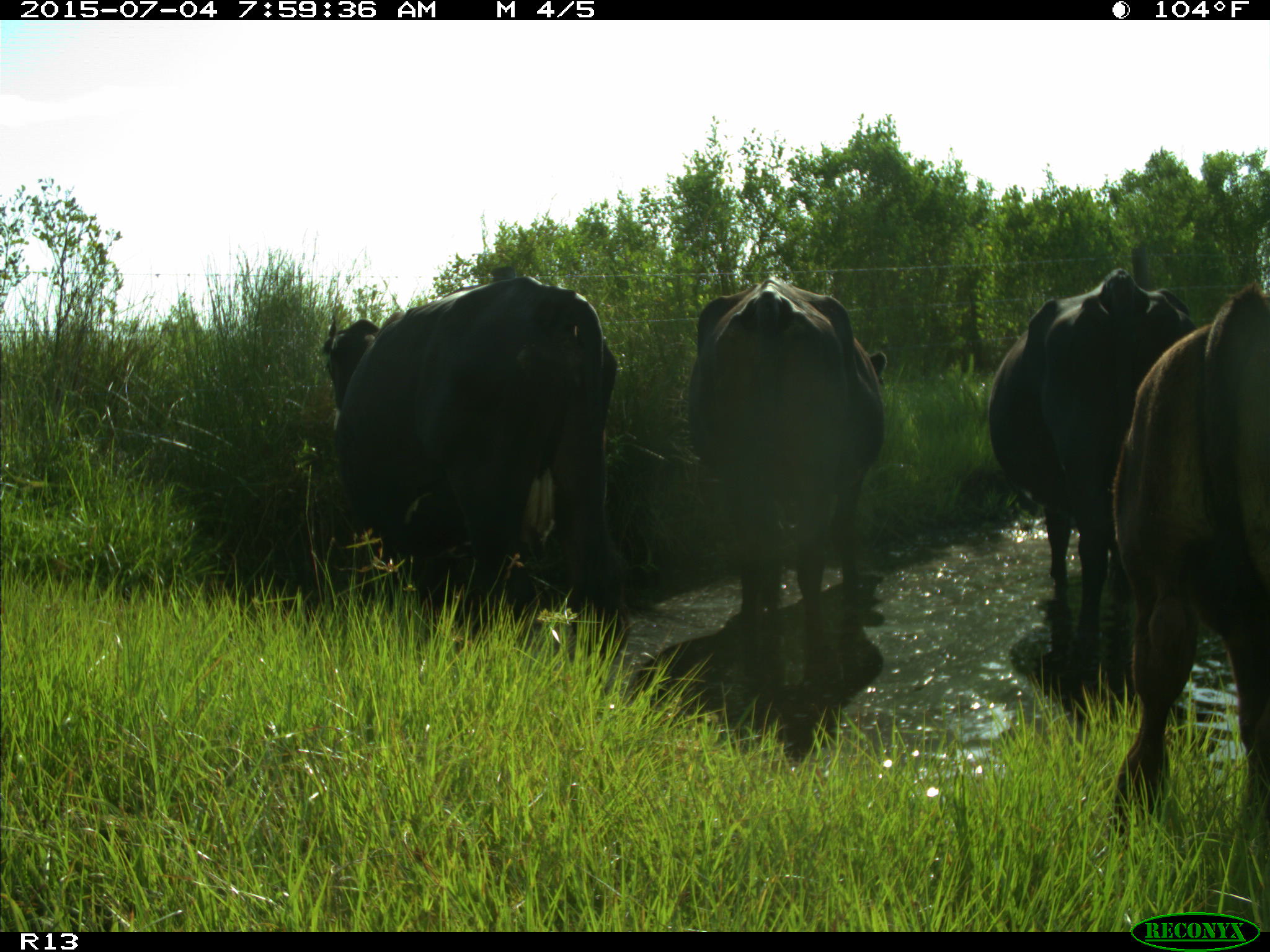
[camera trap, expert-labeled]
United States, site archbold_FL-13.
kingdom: Animalia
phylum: Chordata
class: Mammalia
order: Artiodactyla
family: Bovidae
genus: Bos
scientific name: Bos taurus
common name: domestic cow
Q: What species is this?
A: Bos taurus (domestic cow).